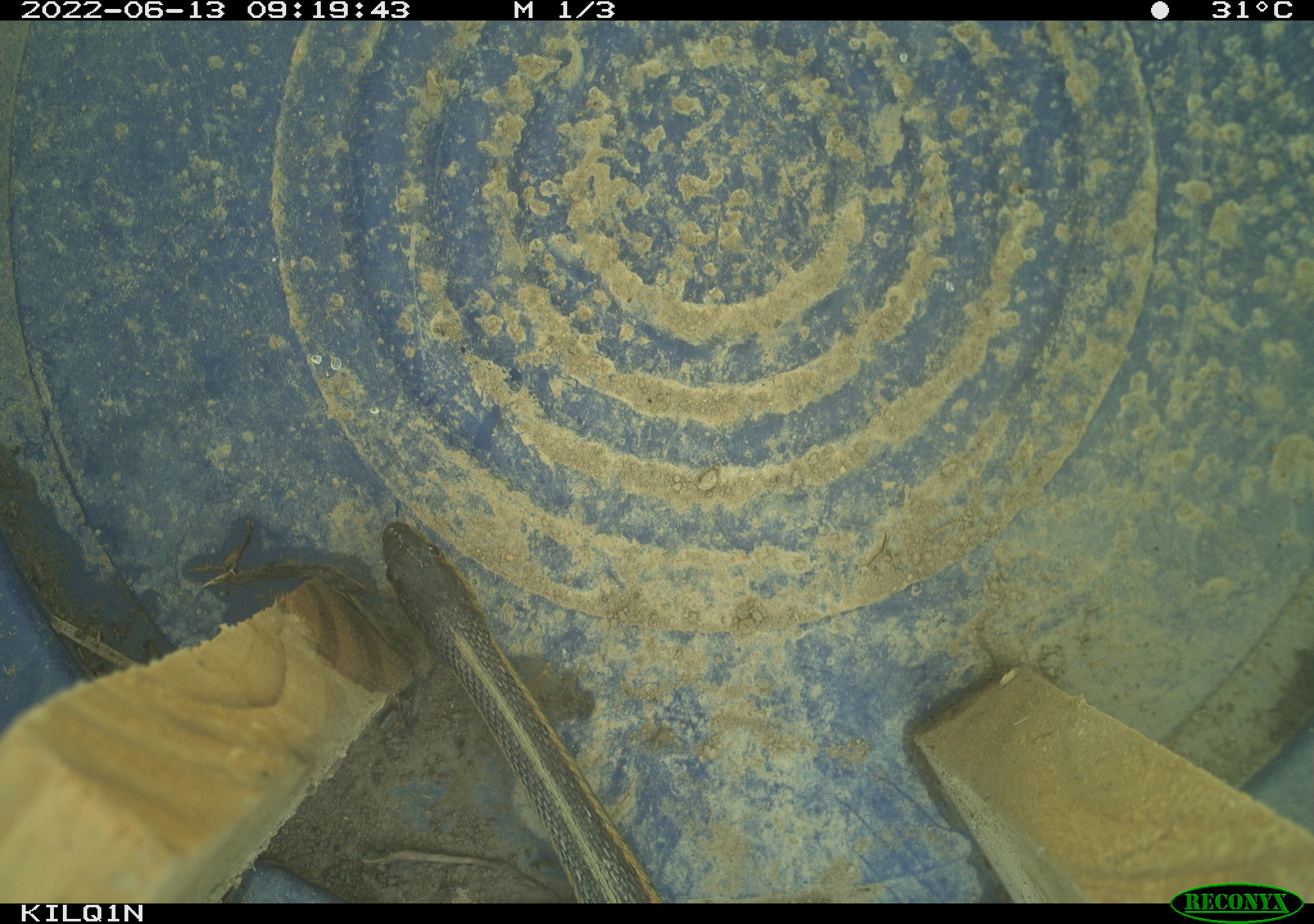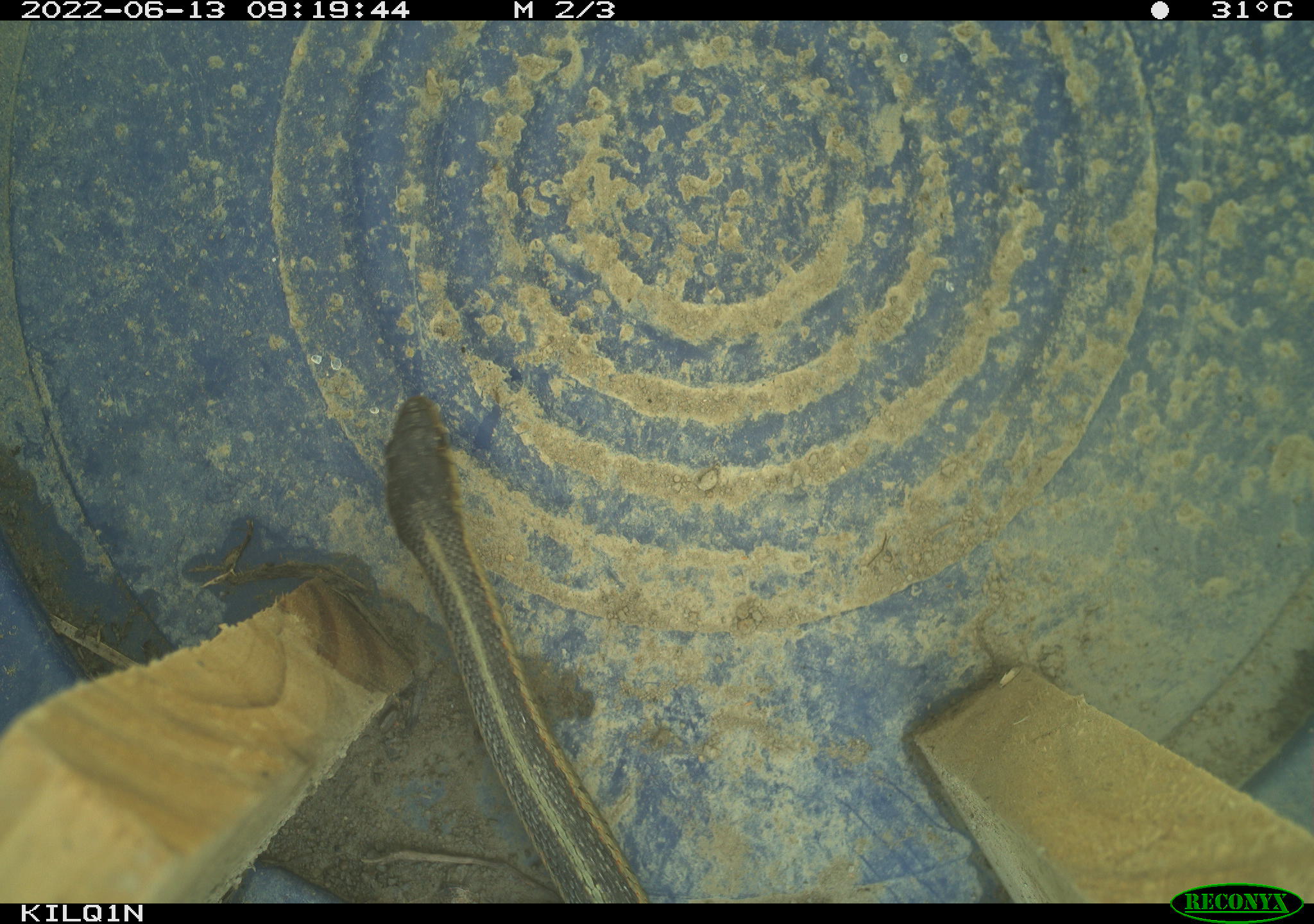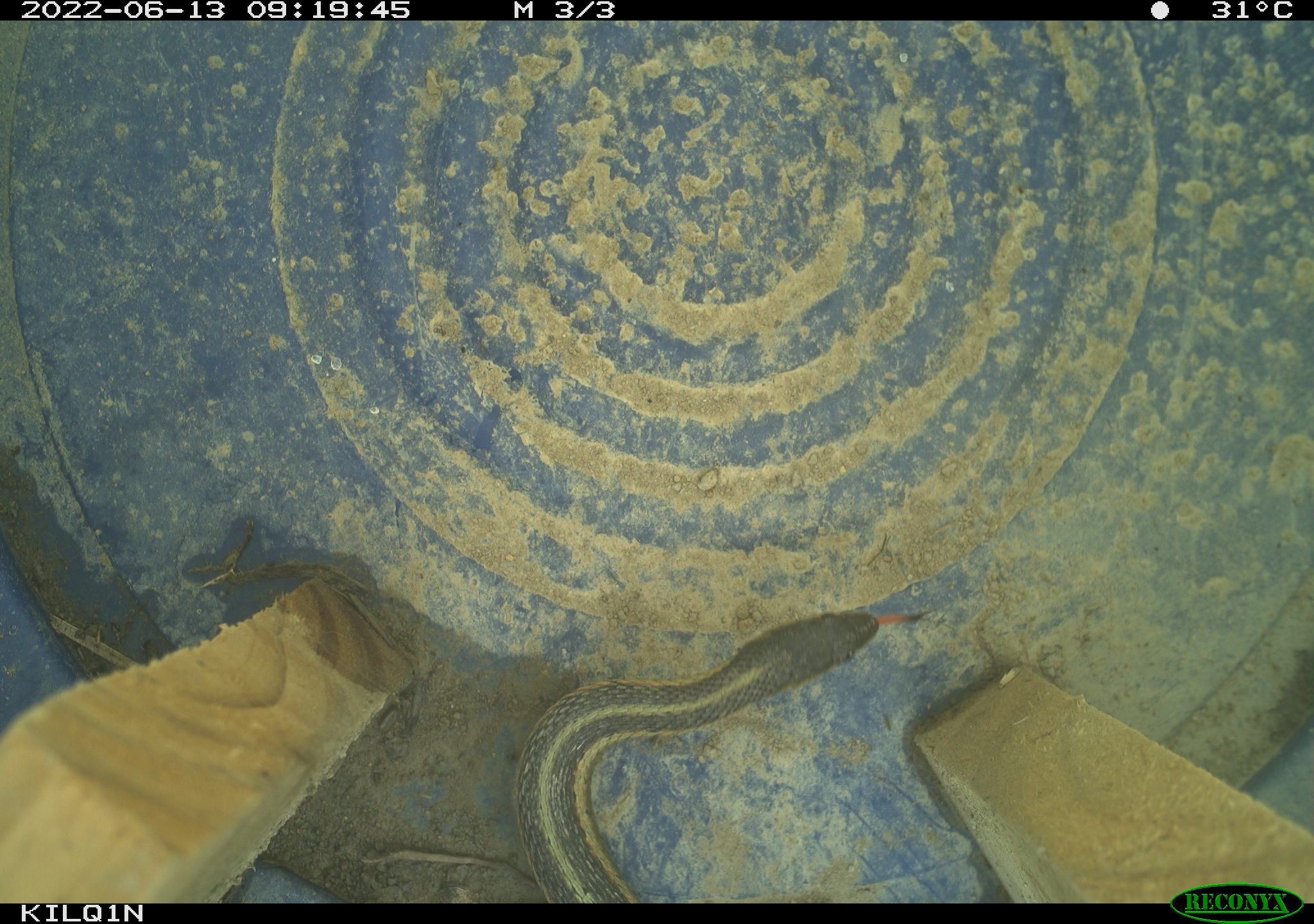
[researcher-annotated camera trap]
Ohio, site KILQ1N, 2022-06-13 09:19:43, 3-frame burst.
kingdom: Animalia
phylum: Chordata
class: Reptilia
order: Squamata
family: Colubridae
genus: Thamnophis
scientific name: Thamnophis sirtalis sirtalis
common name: eastern gartersnake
Eastern gartersnake (Thamnophis sirtalis sirtalis).